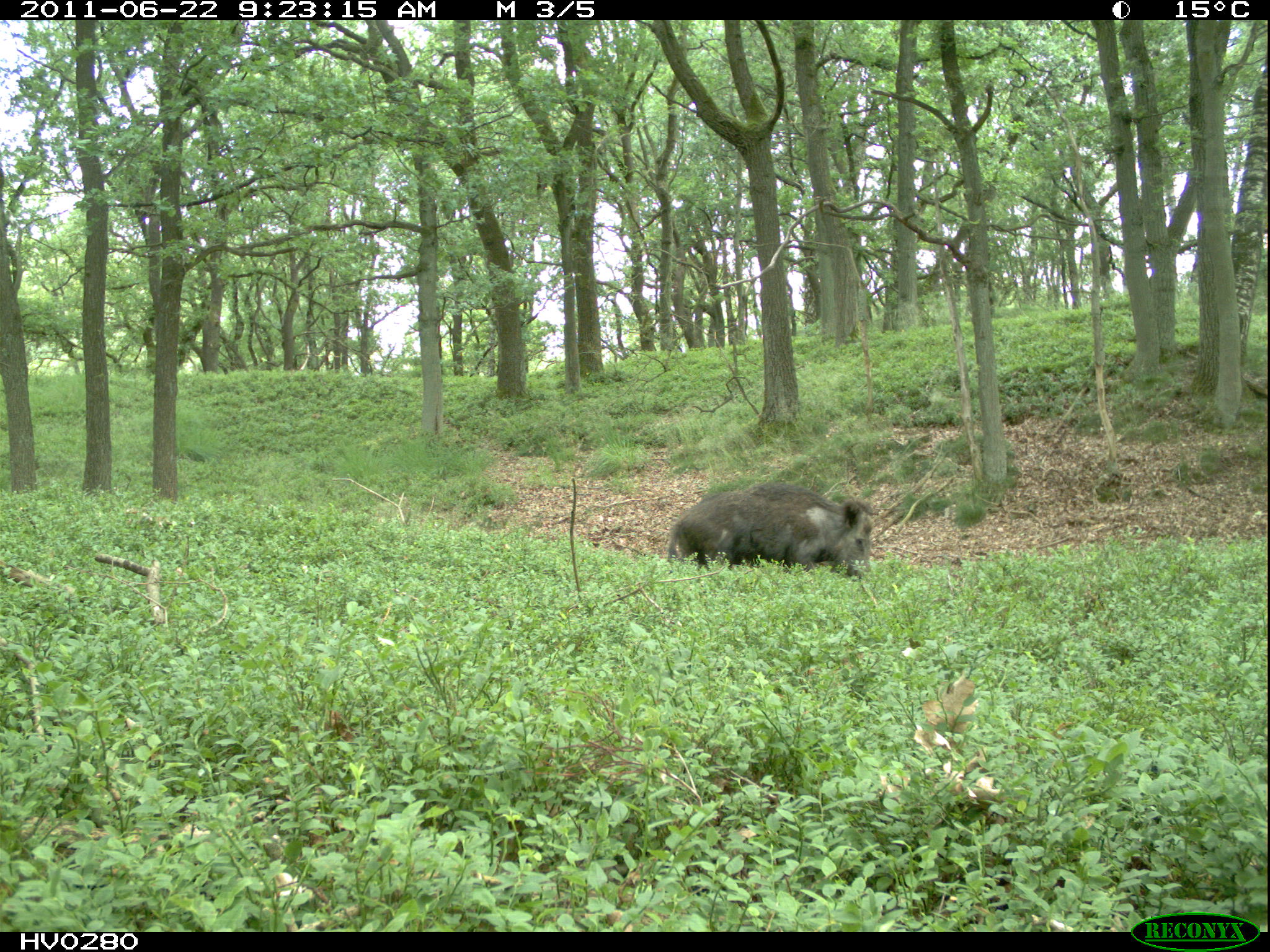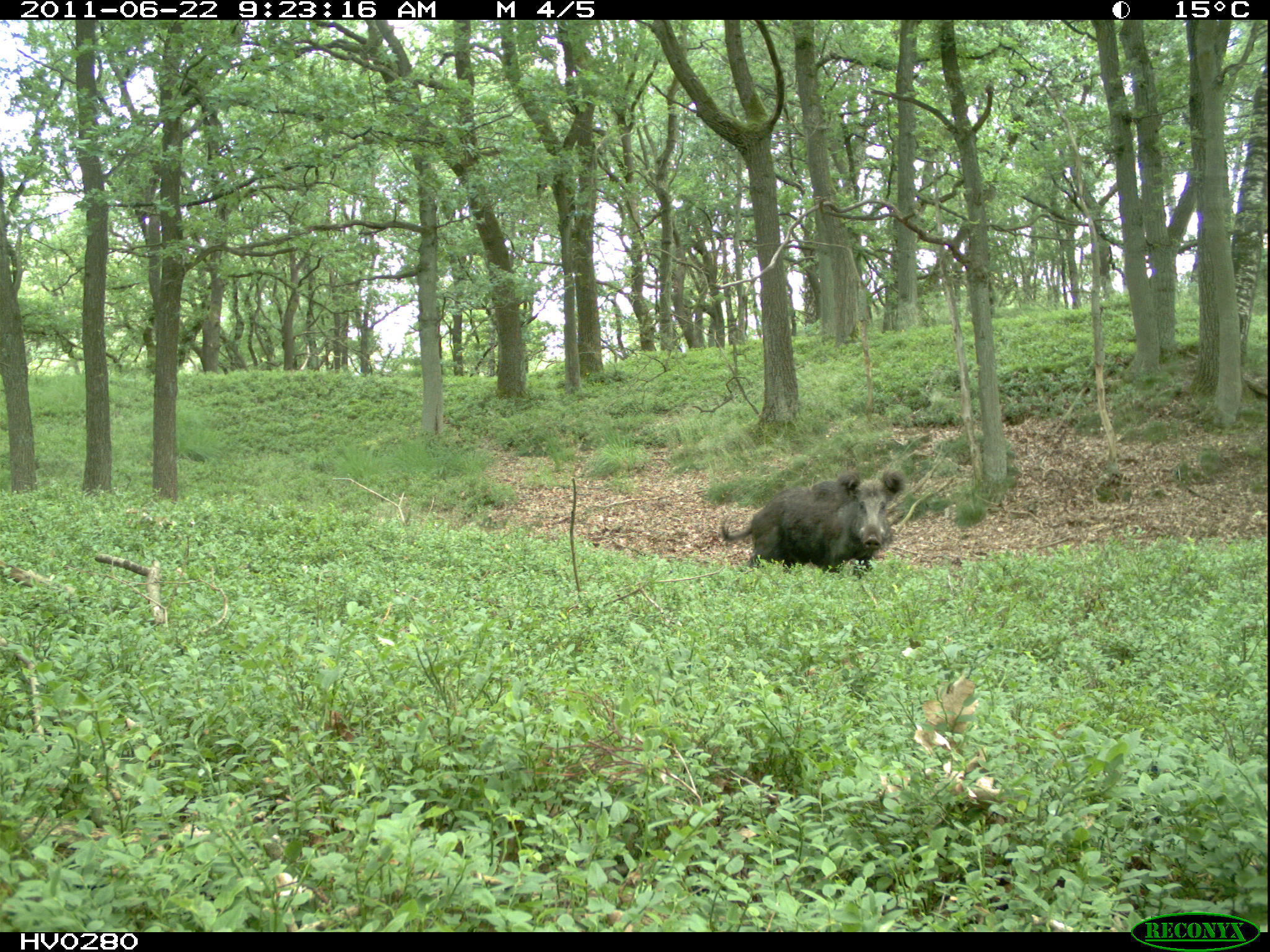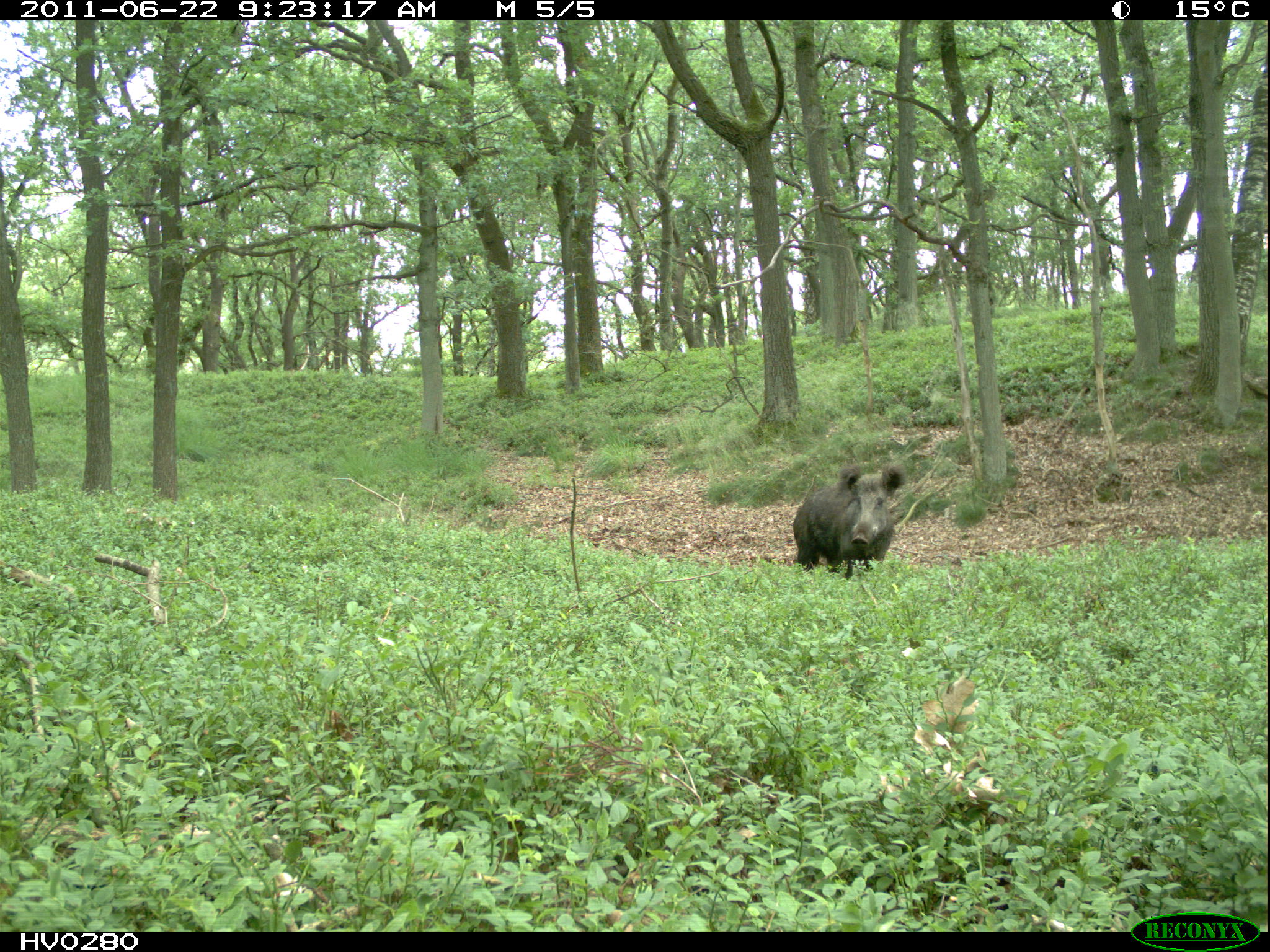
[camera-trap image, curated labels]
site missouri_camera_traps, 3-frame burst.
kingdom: Animalia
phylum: Chordata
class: Mammalia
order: Artiodactyla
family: Suidae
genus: Sus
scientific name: Sus scrofa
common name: wild boar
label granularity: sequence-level